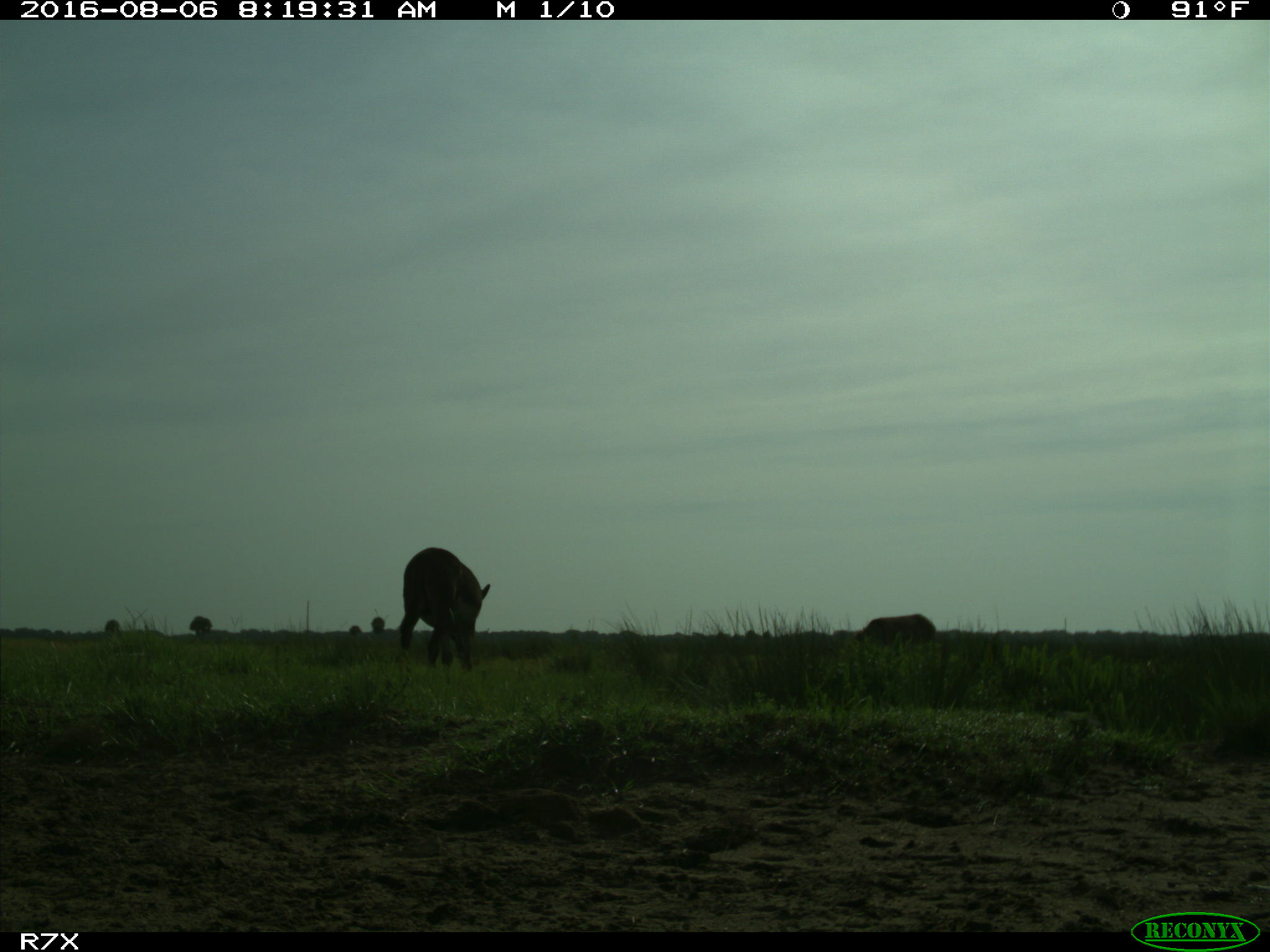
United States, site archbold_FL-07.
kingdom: Animalia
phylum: Chordata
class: Mammalia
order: Artiodactyla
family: Suidae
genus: Sus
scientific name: Sus scrofa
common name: wild boar